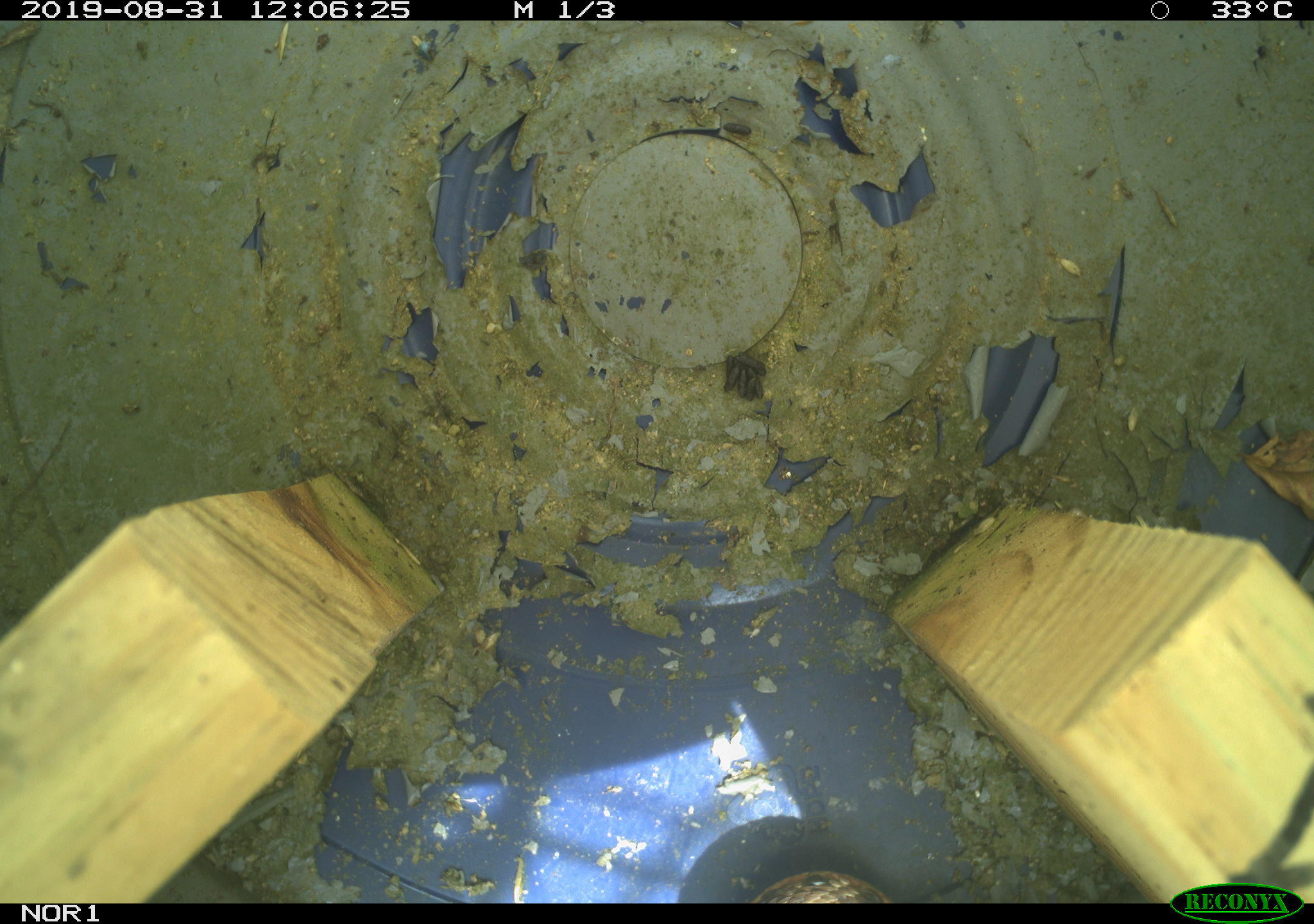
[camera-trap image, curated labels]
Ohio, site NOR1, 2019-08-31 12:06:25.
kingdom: Animalia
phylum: Chordata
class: Reptilia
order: Squamata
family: Colubridae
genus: Thamnophis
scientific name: Thamnophis sirtalis sirtalis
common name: eastern gartersnake